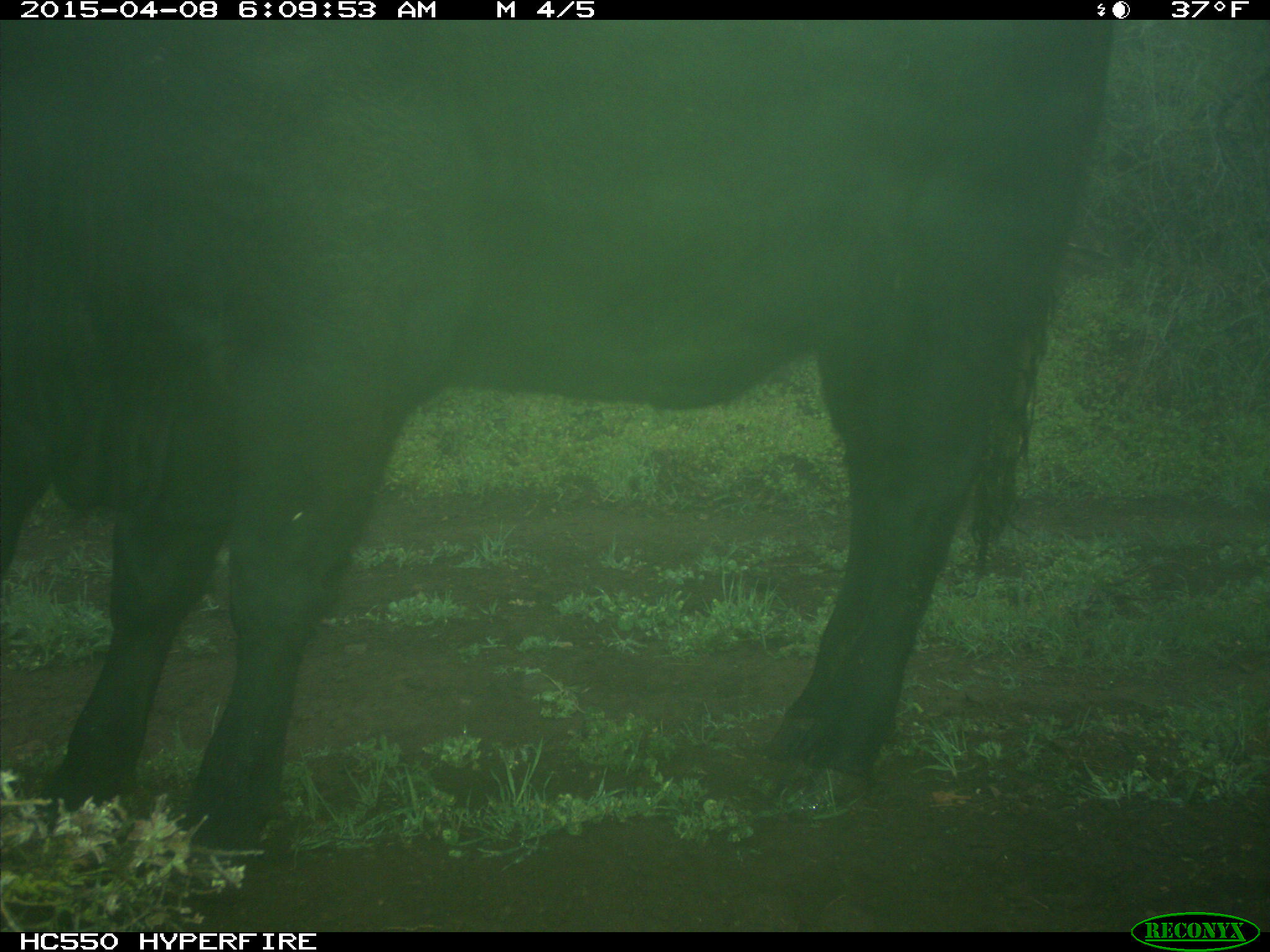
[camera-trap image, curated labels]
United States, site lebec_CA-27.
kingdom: Animalia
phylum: Chordata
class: Mammalia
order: Artiodactyla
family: Bovidae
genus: Bos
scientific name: Bos taurus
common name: domestic cow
Bos taurus (domestic cow).